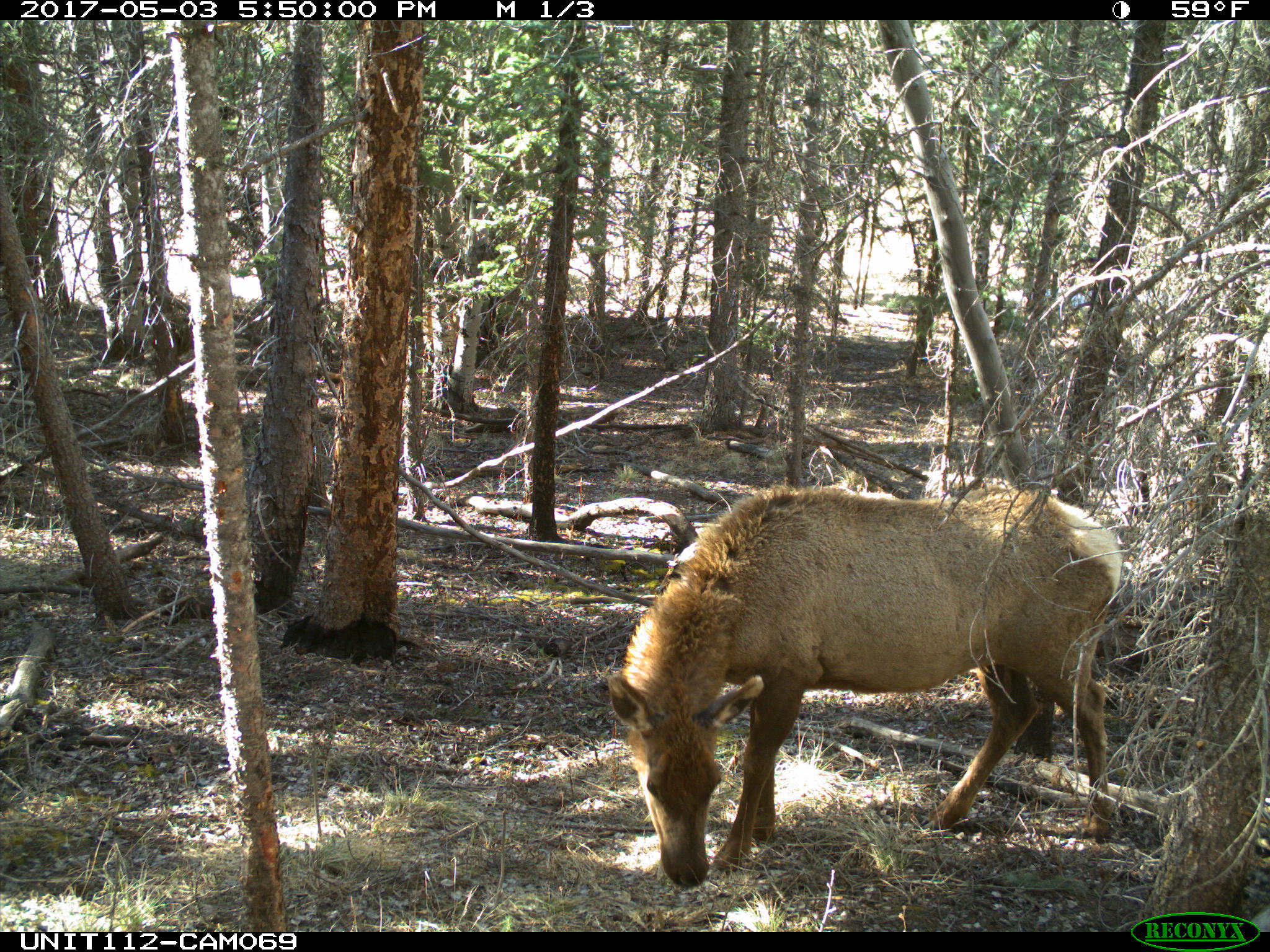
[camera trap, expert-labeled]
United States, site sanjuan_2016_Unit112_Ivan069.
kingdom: Animalia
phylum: Chordata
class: Mammalia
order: Artiodactyla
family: Cervidae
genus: Cervus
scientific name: Cervus elaphus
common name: red deer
Cervus elaphus (red deer).